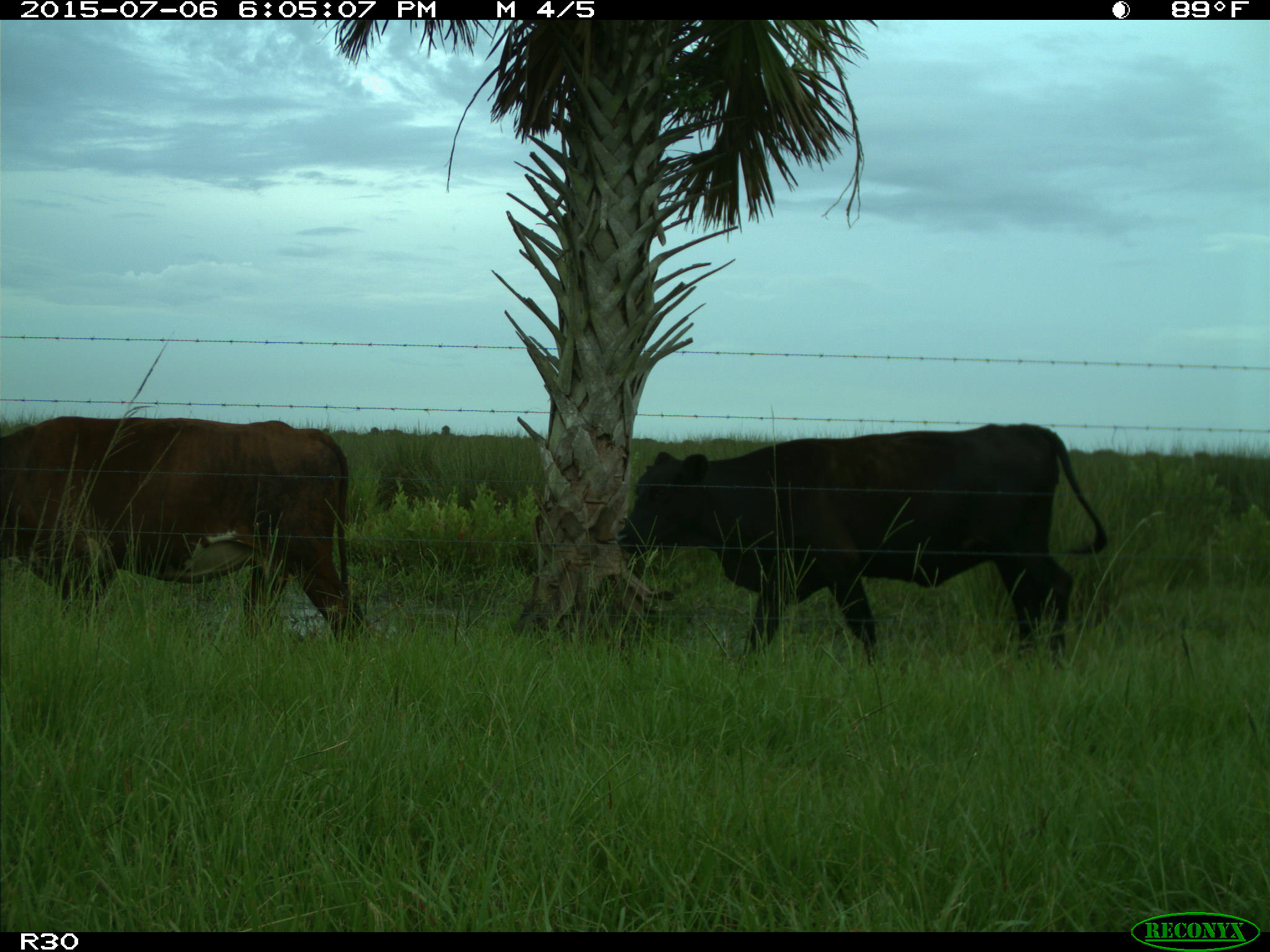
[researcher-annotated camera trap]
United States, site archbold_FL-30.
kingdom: Animalia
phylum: Chordata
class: Mammalia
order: Artiodactyla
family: Bovidae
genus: Bos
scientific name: Bos taurus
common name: domestic cow